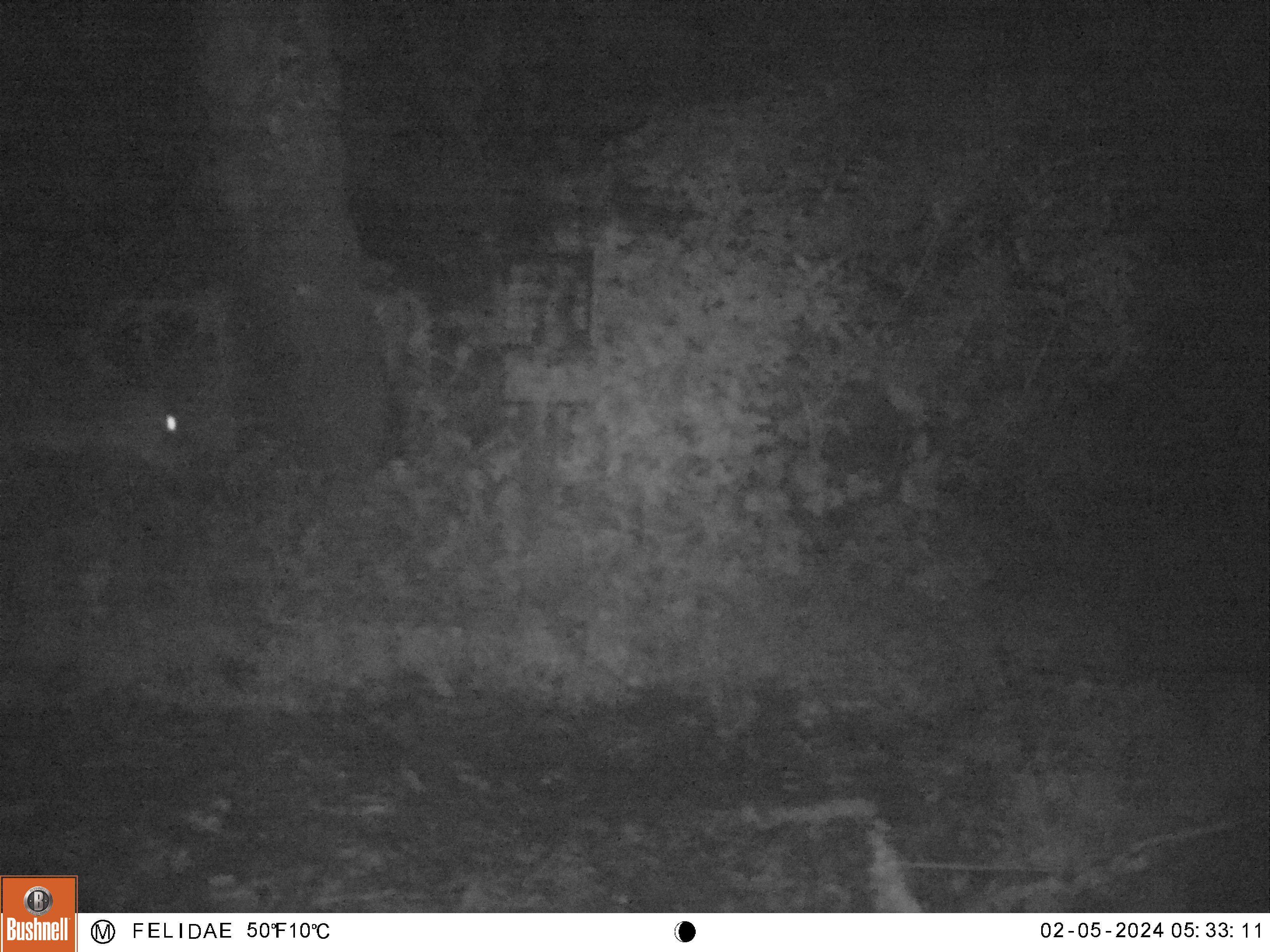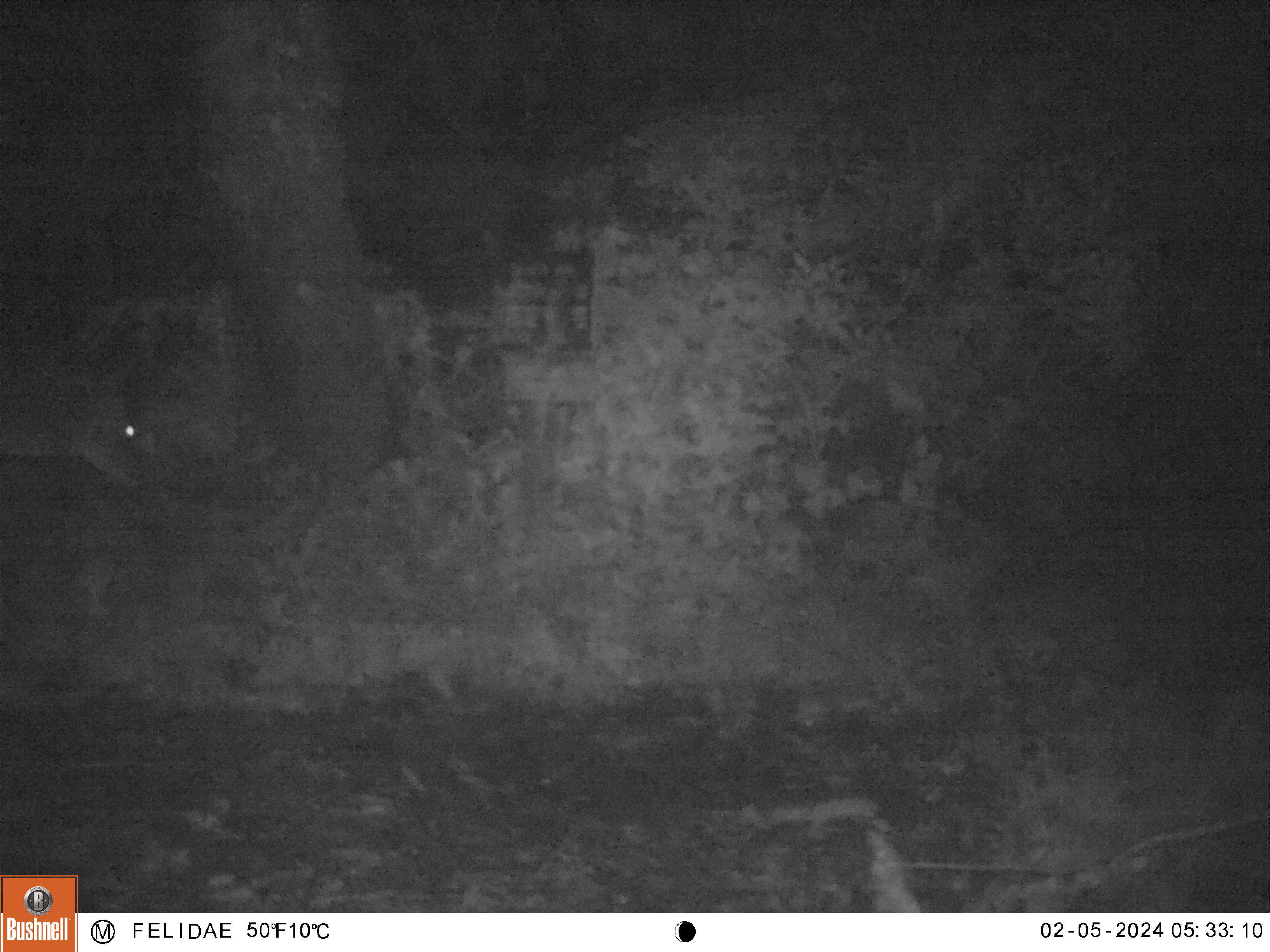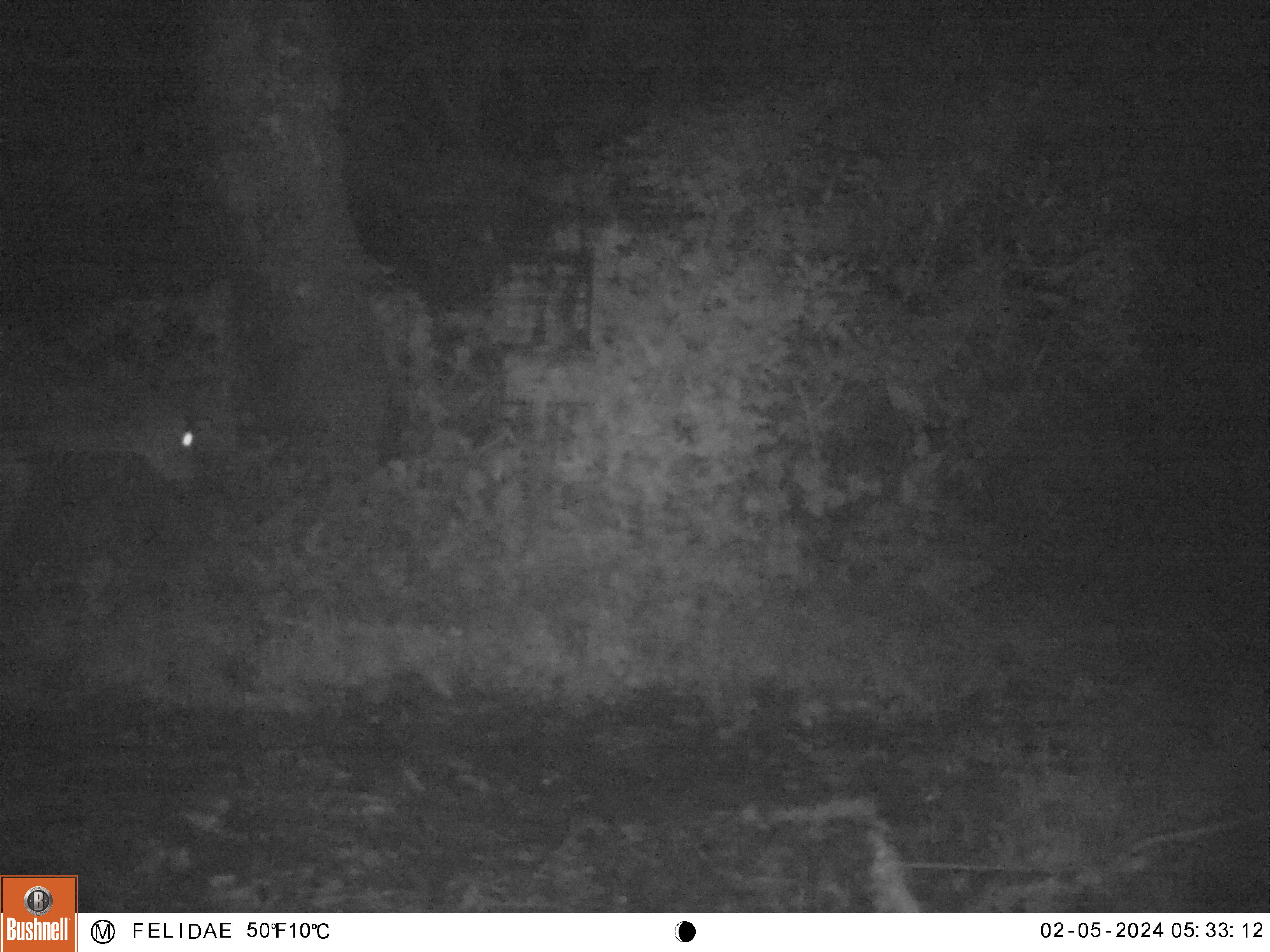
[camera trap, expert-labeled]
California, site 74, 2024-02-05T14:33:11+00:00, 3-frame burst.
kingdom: Animalia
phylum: Chordata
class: Mammalia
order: Artiodactyla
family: Cervidae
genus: Odocoileus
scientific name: Odocoileus hemionus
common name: mule deer